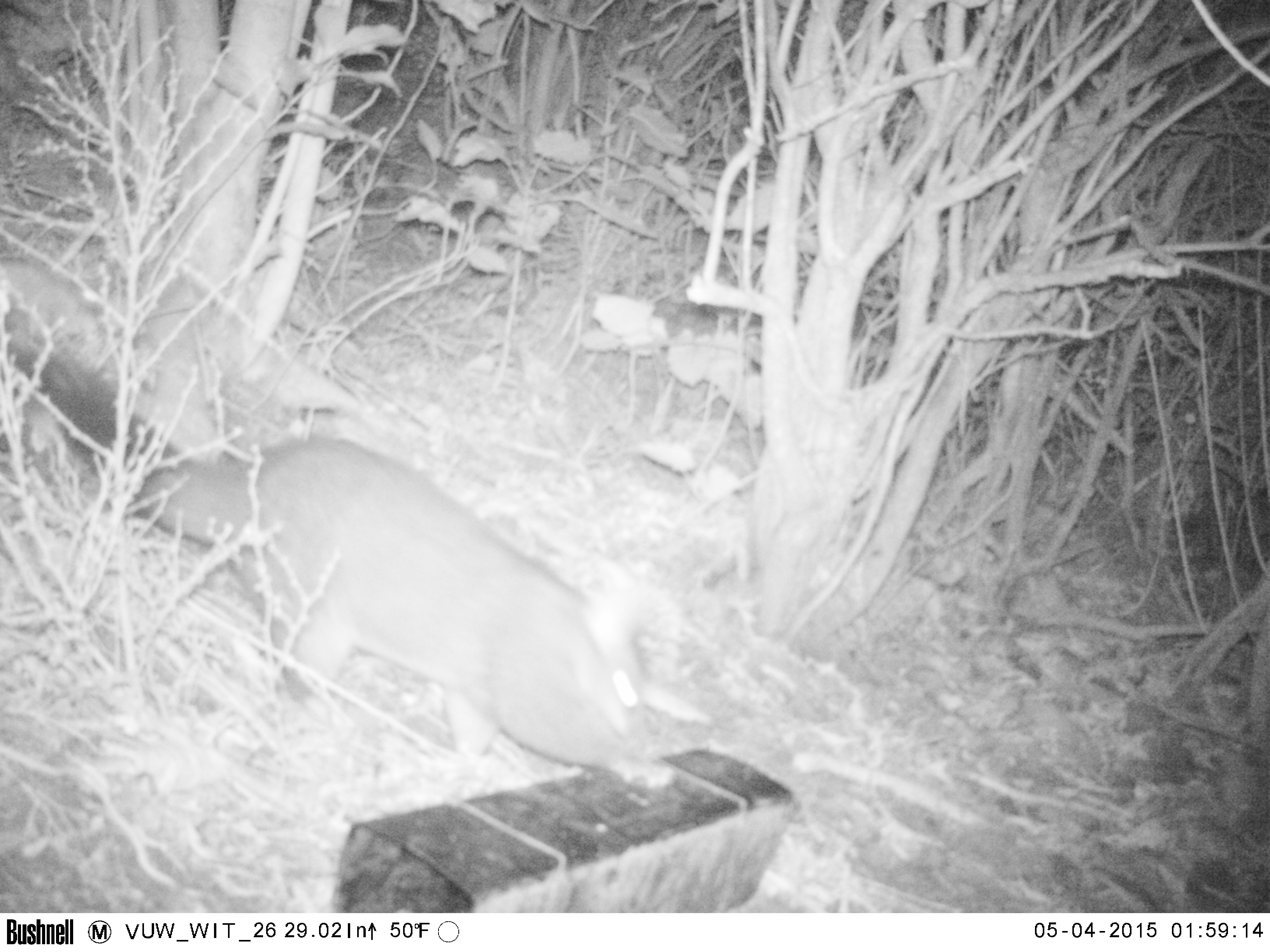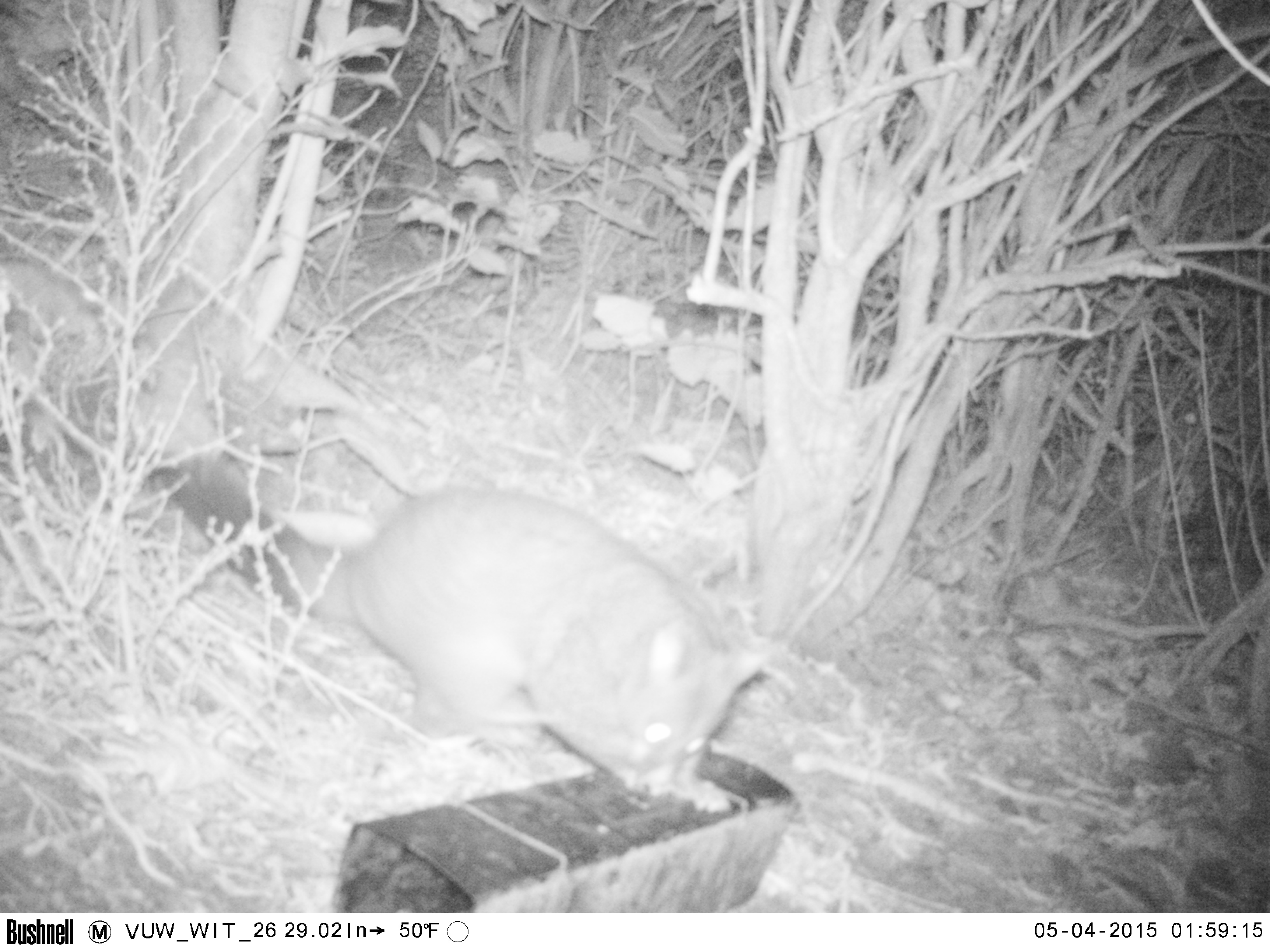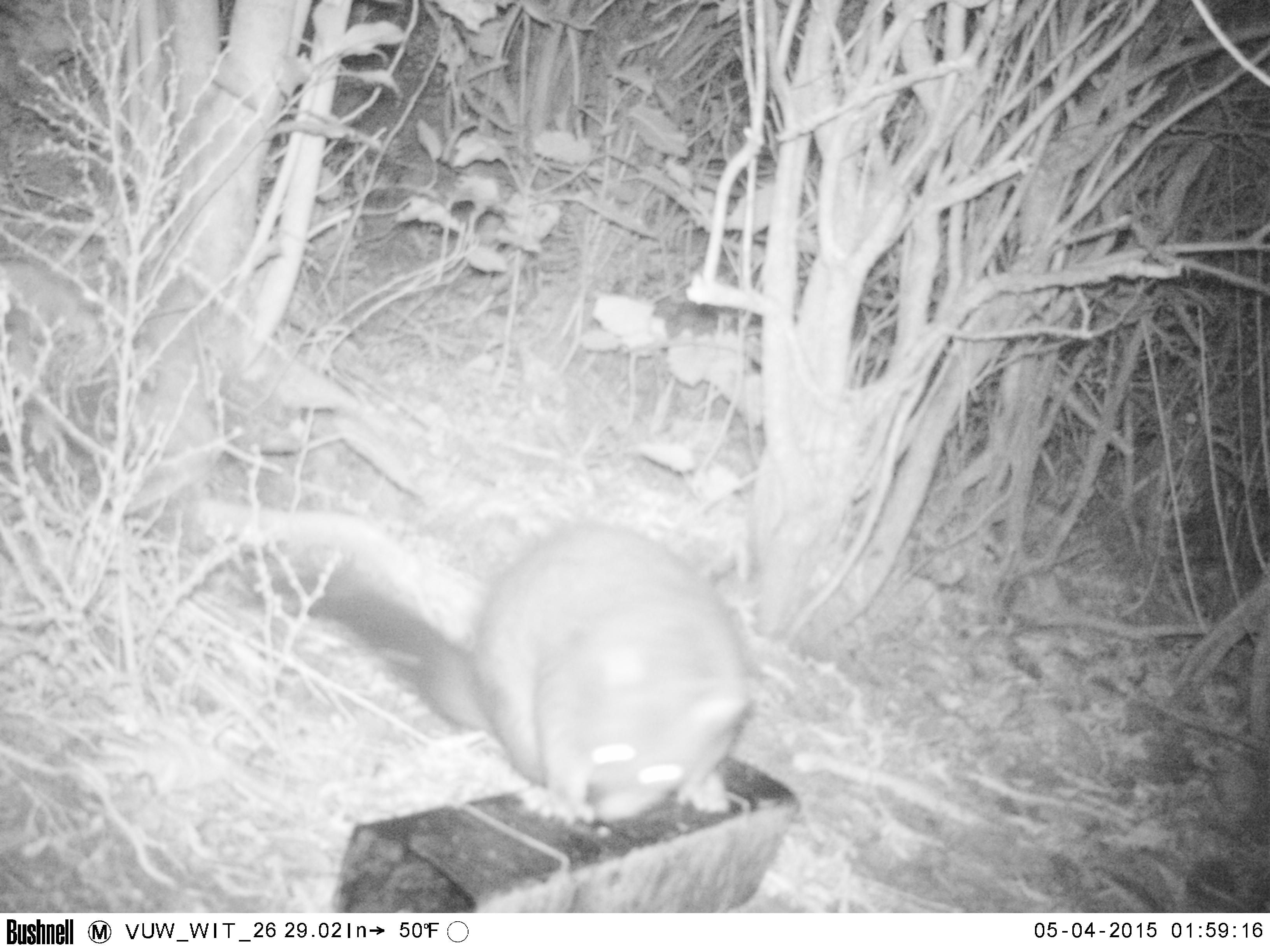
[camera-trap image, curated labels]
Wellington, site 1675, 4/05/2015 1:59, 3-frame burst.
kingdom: Animalia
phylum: Chordata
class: Mammalia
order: Didelphimorphia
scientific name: Didelphimorphia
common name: possum